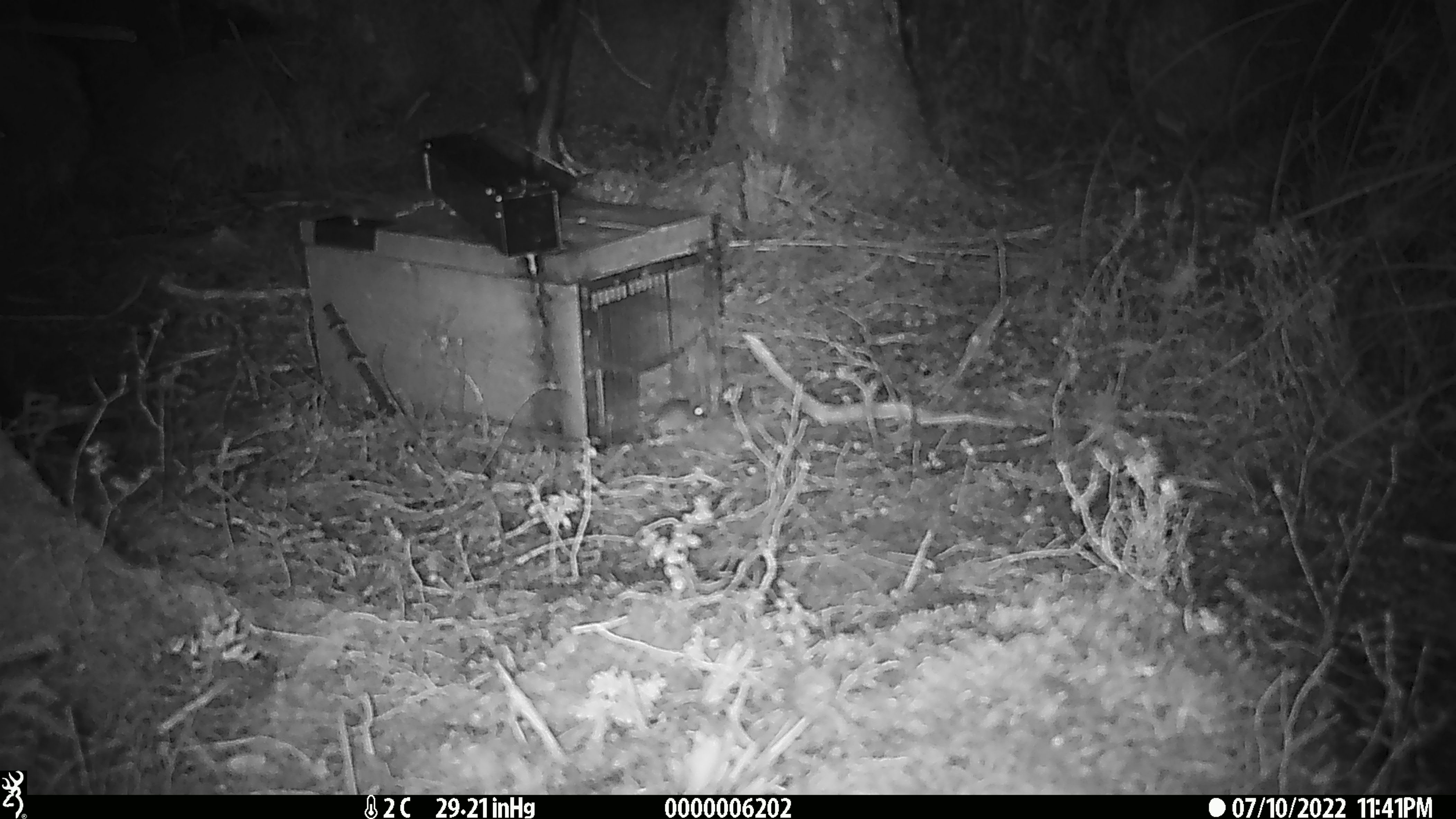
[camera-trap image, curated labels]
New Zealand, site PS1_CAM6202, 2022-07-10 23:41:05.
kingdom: Animalia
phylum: Chordata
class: Mammalia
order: Rodentia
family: Muridae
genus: Mus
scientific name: Mus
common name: mouse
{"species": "mouse (Mus)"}